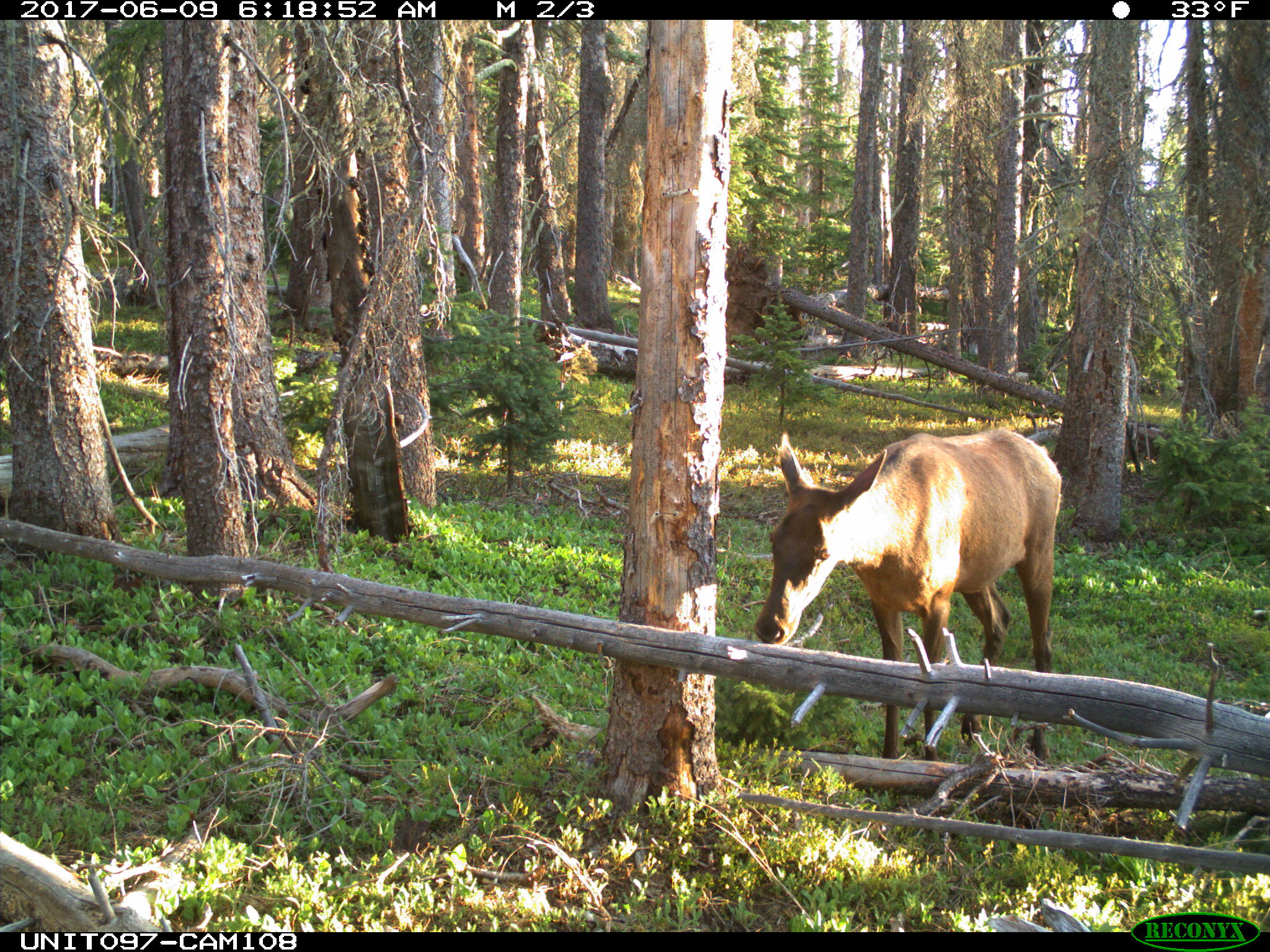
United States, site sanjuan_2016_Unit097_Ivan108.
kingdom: Animalia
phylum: Chordata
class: Mammalia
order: Artiodactyla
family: Cervidae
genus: Cervus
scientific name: Cervus elaphus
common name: red deer